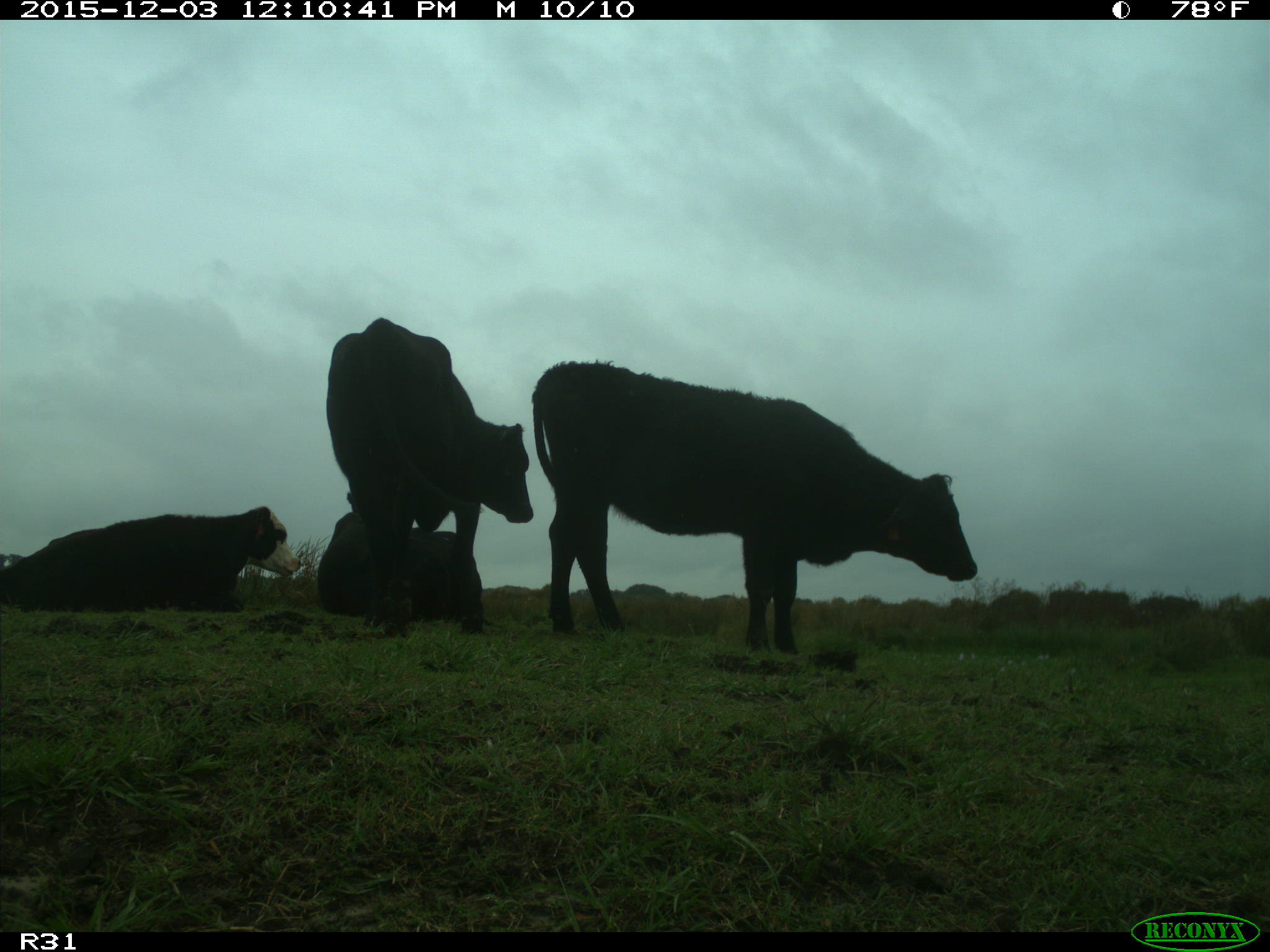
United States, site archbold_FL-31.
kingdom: Animalia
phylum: Chordata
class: Mammalia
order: Artiodactyla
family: Bovidae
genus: Bos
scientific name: Bos taurus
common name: domestic cow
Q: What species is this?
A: Bos taurus (domestic cow).